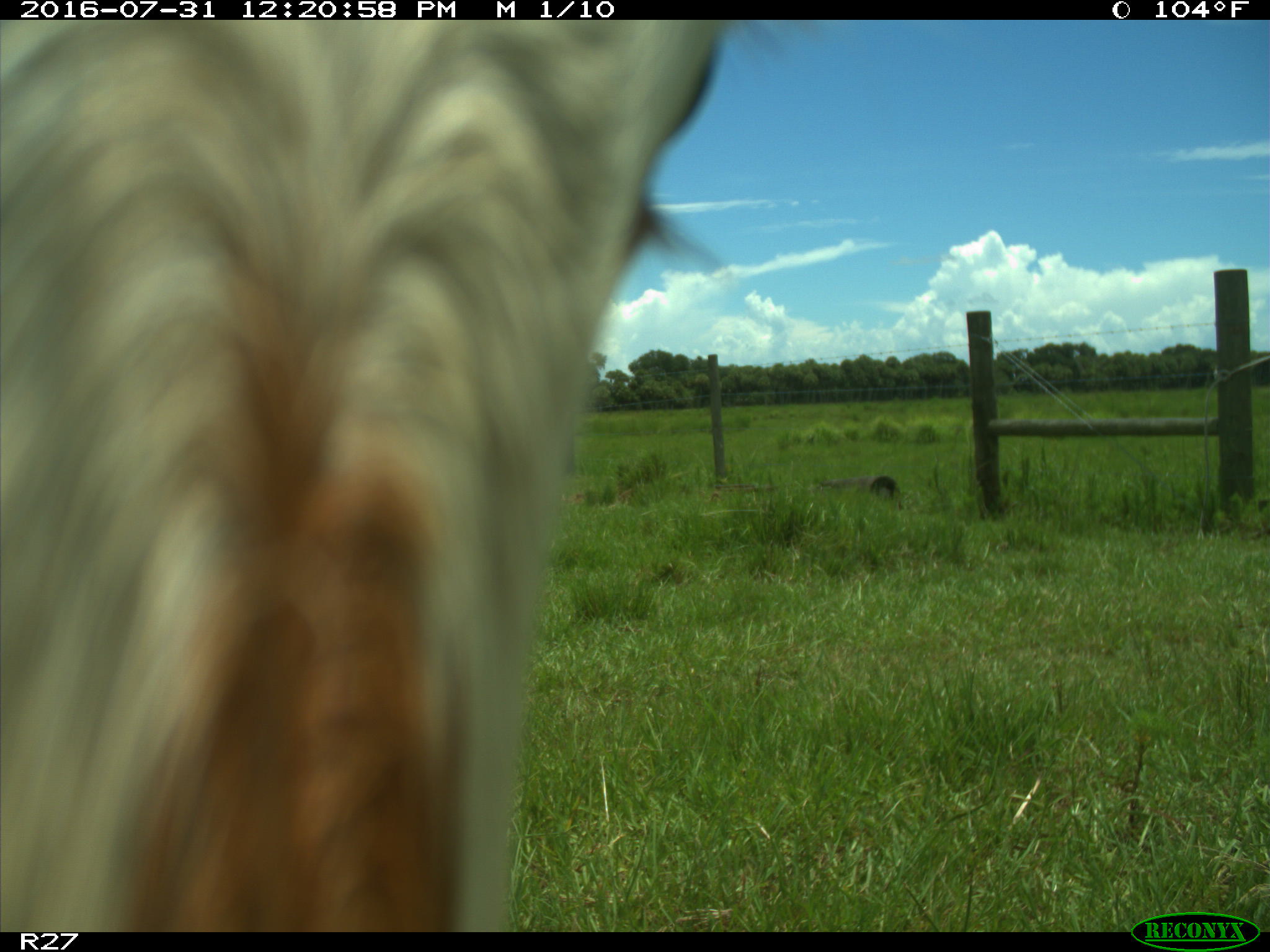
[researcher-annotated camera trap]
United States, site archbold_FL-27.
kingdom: Animalia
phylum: Chordata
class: Mammalia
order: Artiodactyla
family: Bovidae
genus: Bos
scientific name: Bos taurus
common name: domestic cow